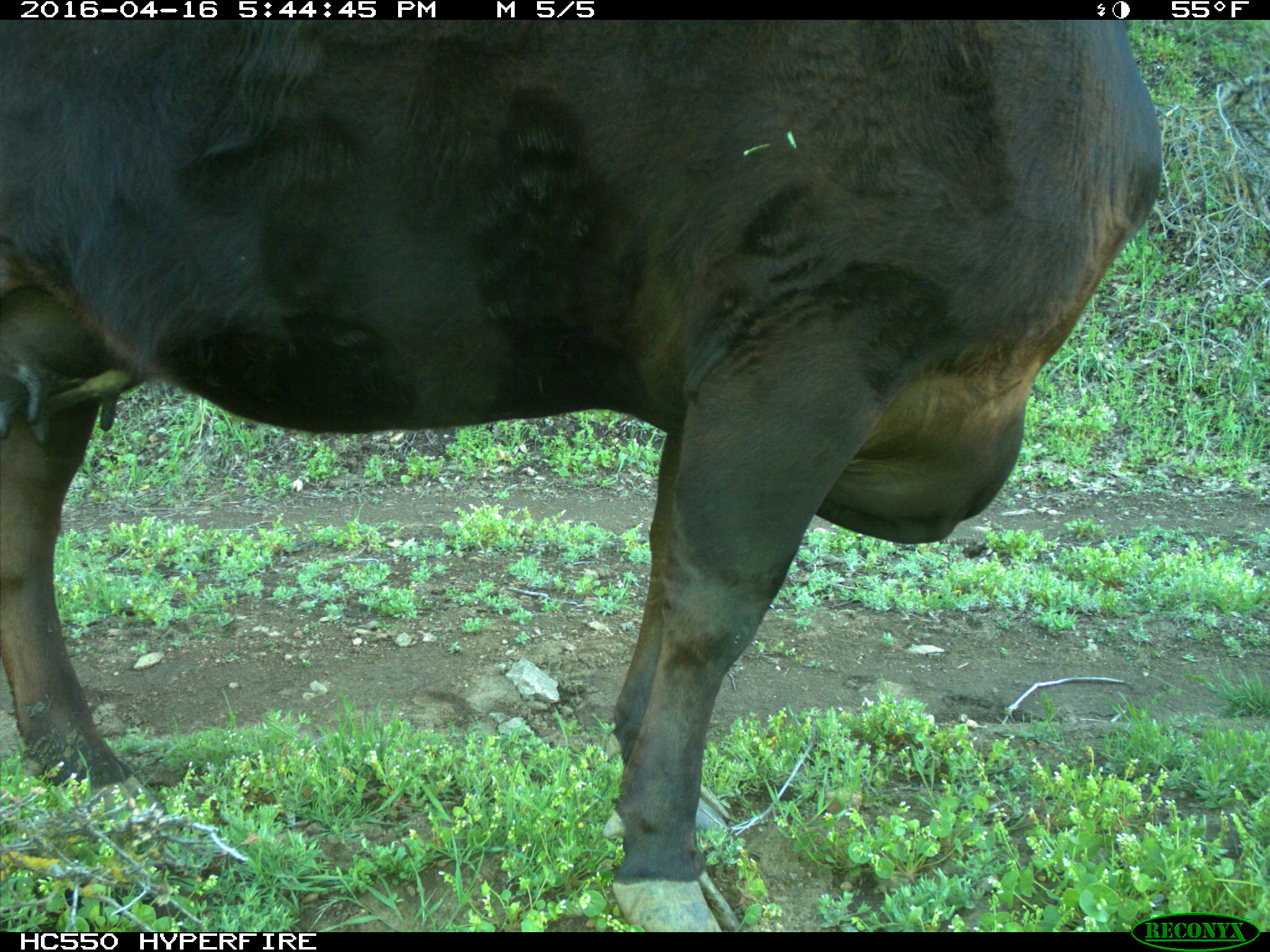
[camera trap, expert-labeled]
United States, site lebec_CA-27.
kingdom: Animalia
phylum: Chordata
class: Mammalia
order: Artiodactyla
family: Bovidae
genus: Bos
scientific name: Bos taurus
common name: domestic cow